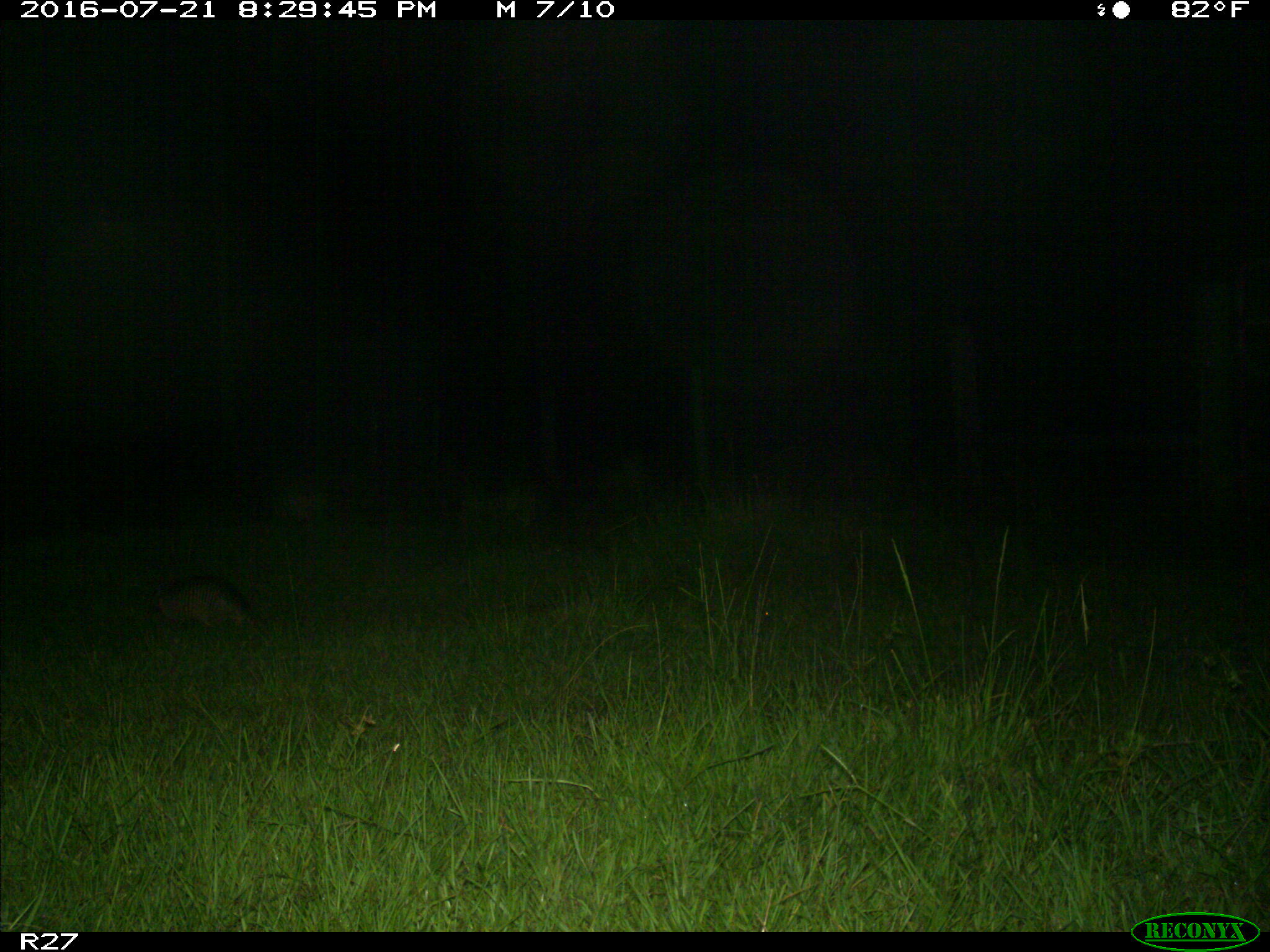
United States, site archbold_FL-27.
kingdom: Animalia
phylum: Chordata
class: Mammalia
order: Cingulata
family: Dasypodidae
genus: Dasypus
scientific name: Dasypus novemcinctus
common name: nine-banded armadillo